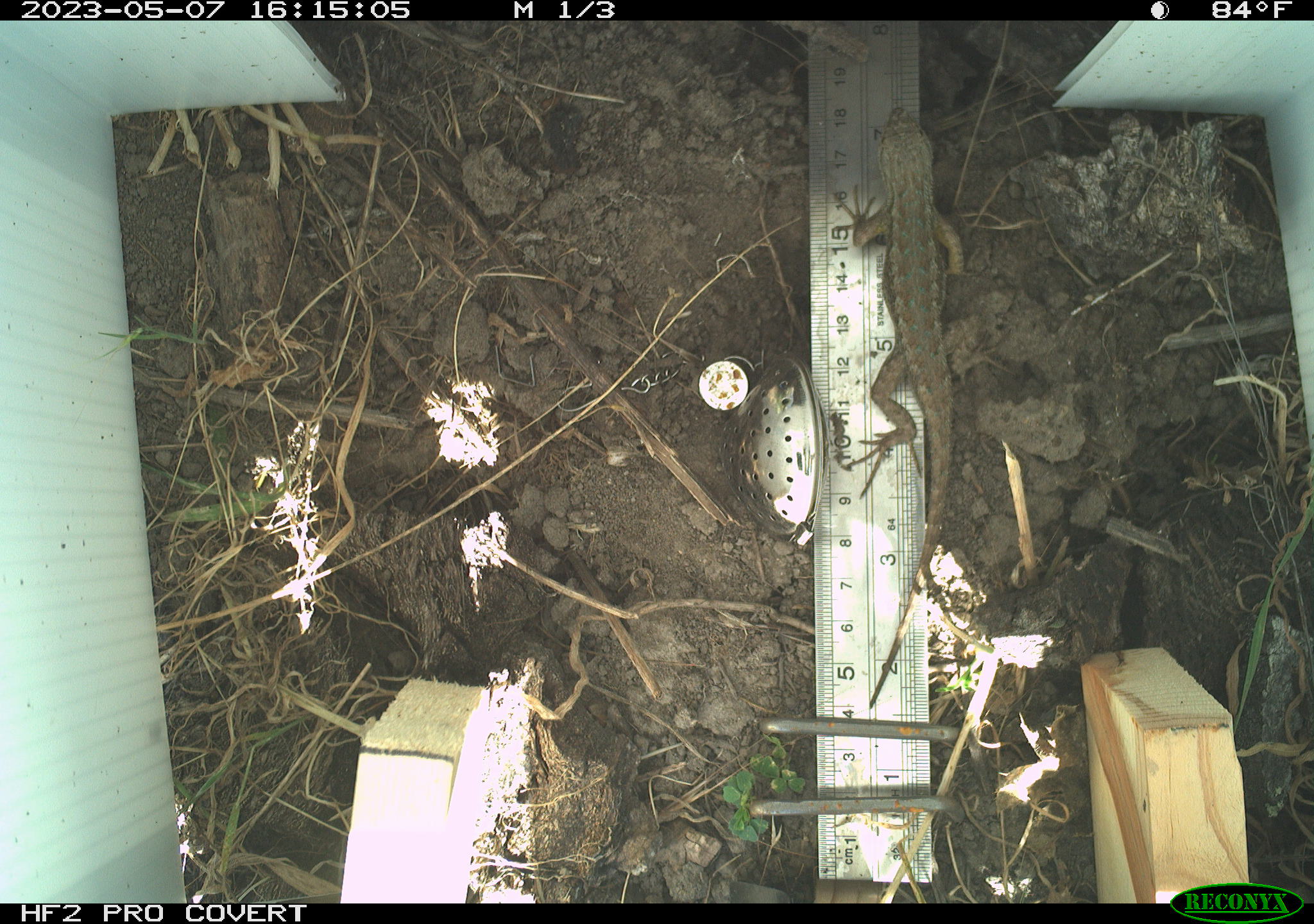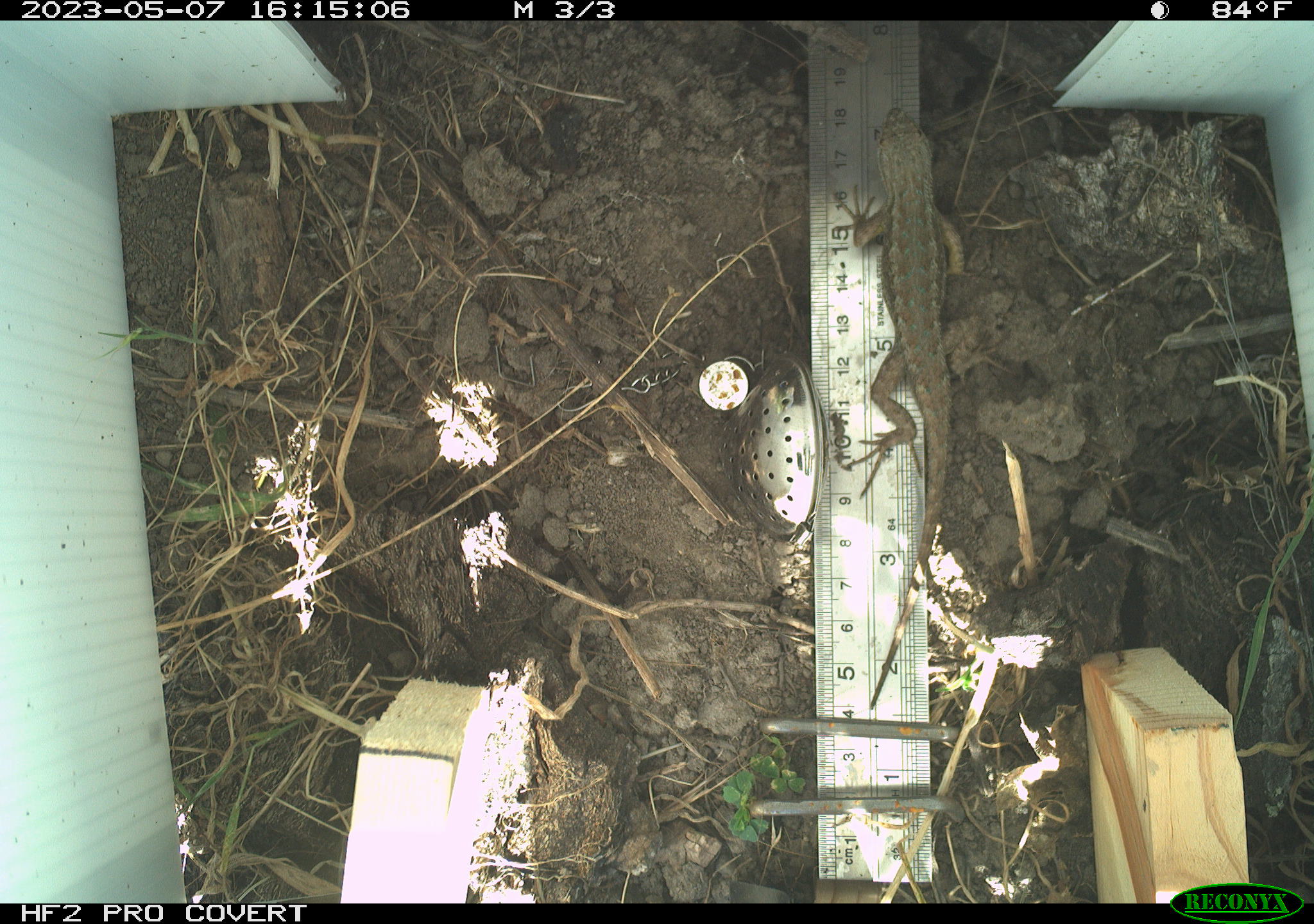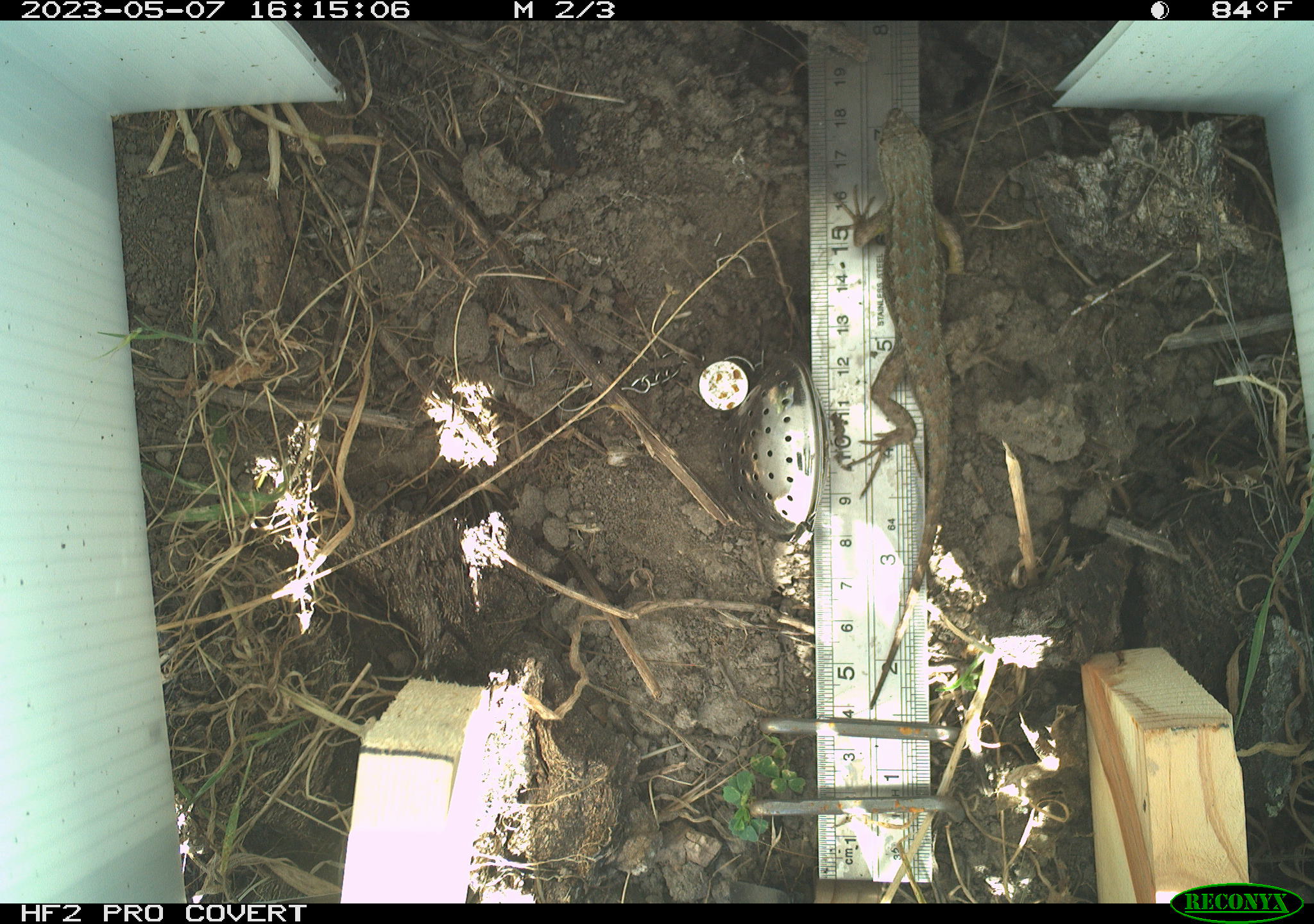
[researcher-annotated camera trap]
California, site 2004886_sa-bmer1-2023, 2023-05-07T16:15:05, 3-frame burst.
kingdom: Animalia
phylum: Chordata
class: Reptilia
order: Squamata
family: Phrynosomatidae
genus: Sceloporus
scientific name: Sceloporus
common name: spiny lizards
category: sceloporus species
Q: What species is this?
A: Sceloporus species (spiny lizards) (Sceloporus).